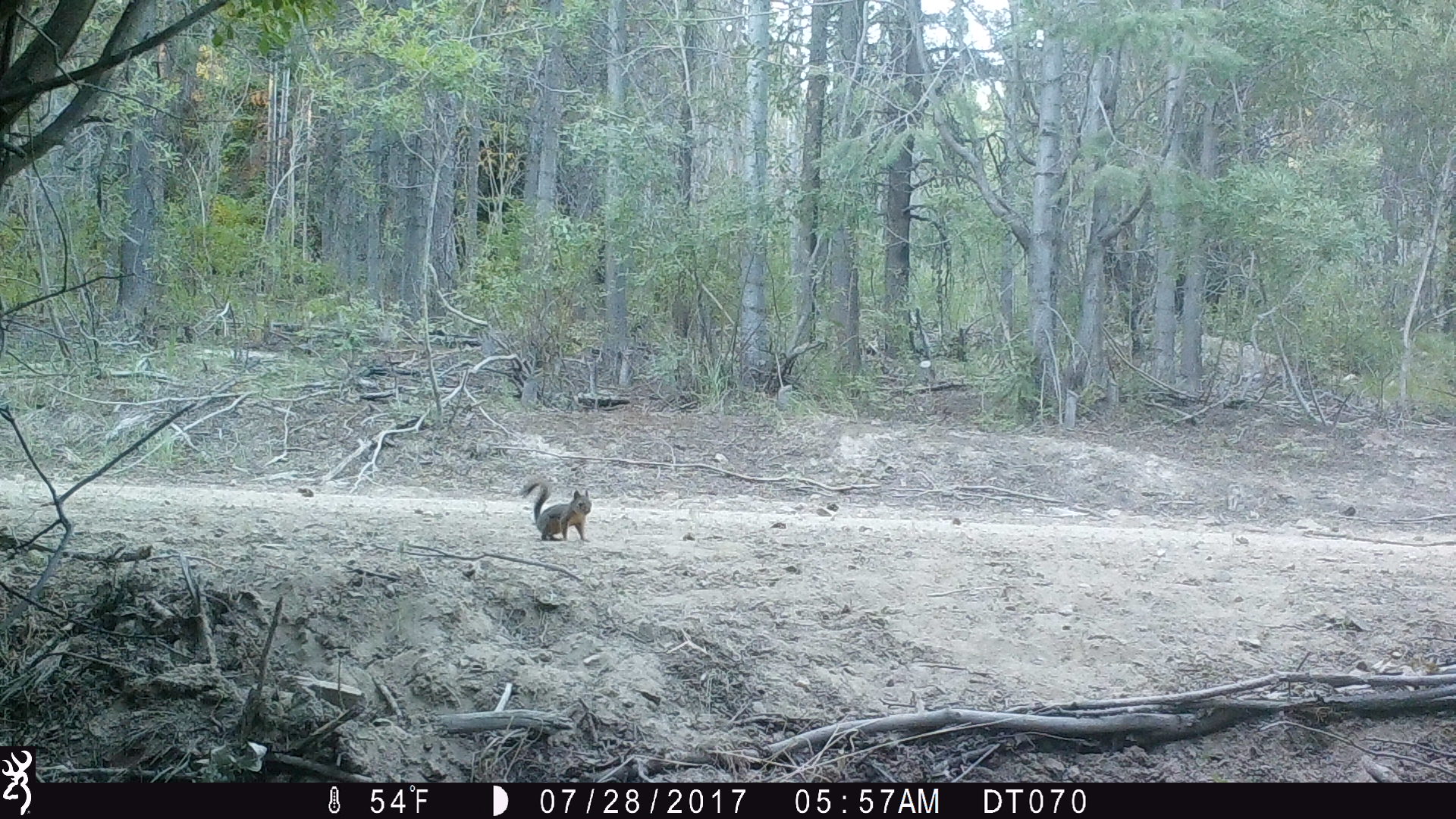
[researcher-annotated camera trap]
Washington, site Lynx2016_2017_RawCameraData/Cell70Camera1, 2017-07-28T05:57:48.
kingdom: Animalia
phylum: Chordata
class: Mammalia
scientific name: Mammalia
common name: small mammal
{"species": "small mammal (Mammalia)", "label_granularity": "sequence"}